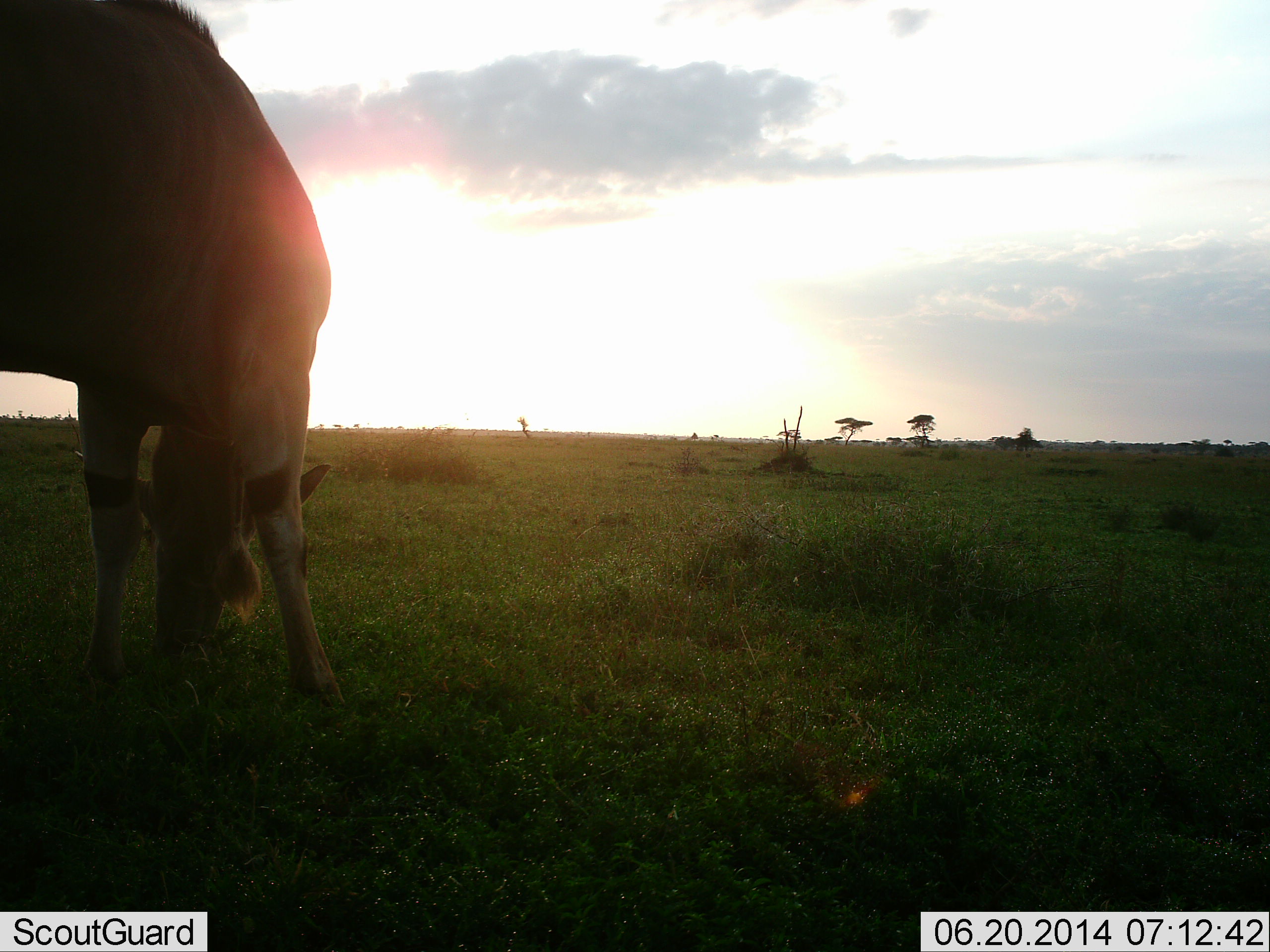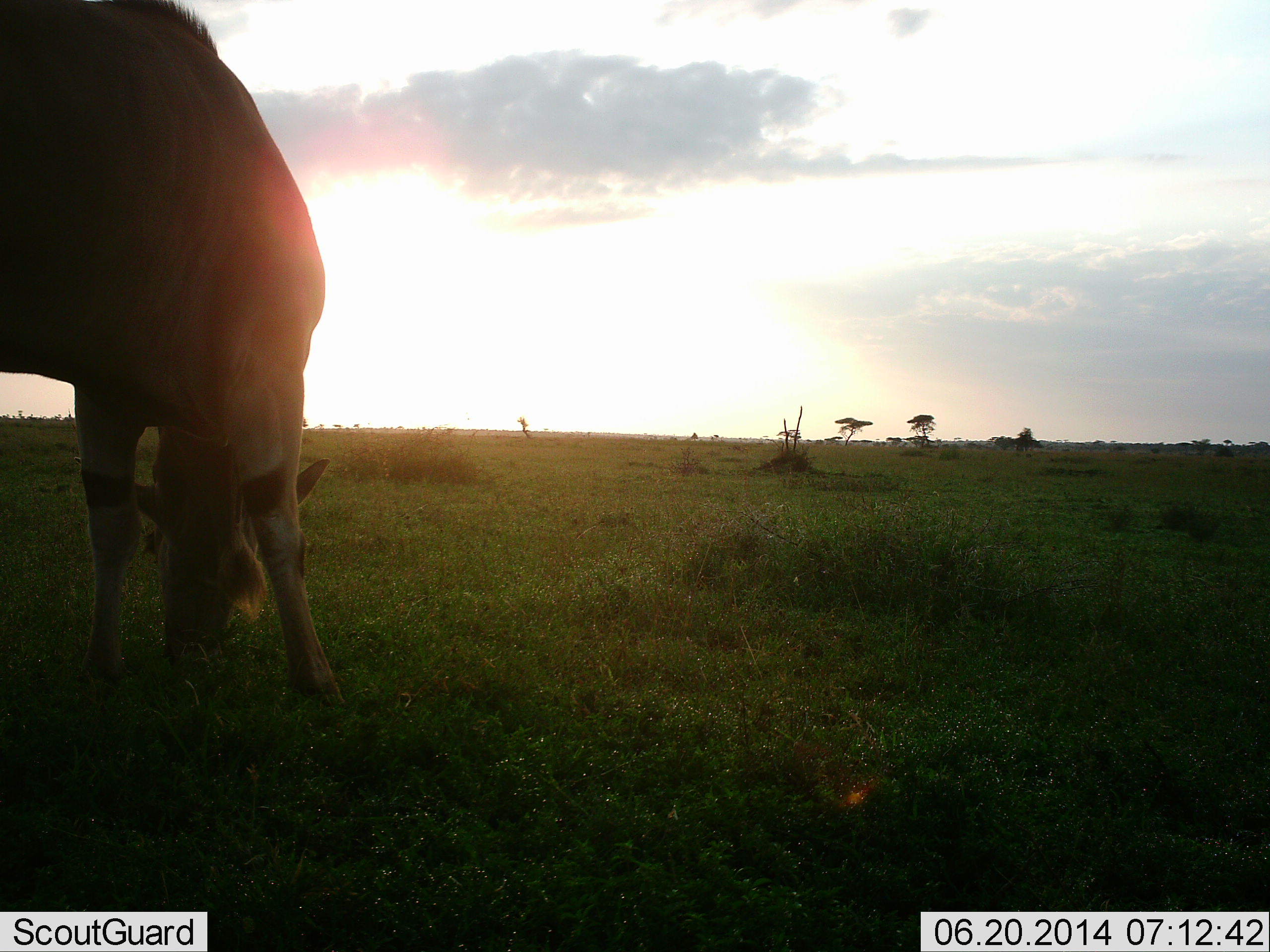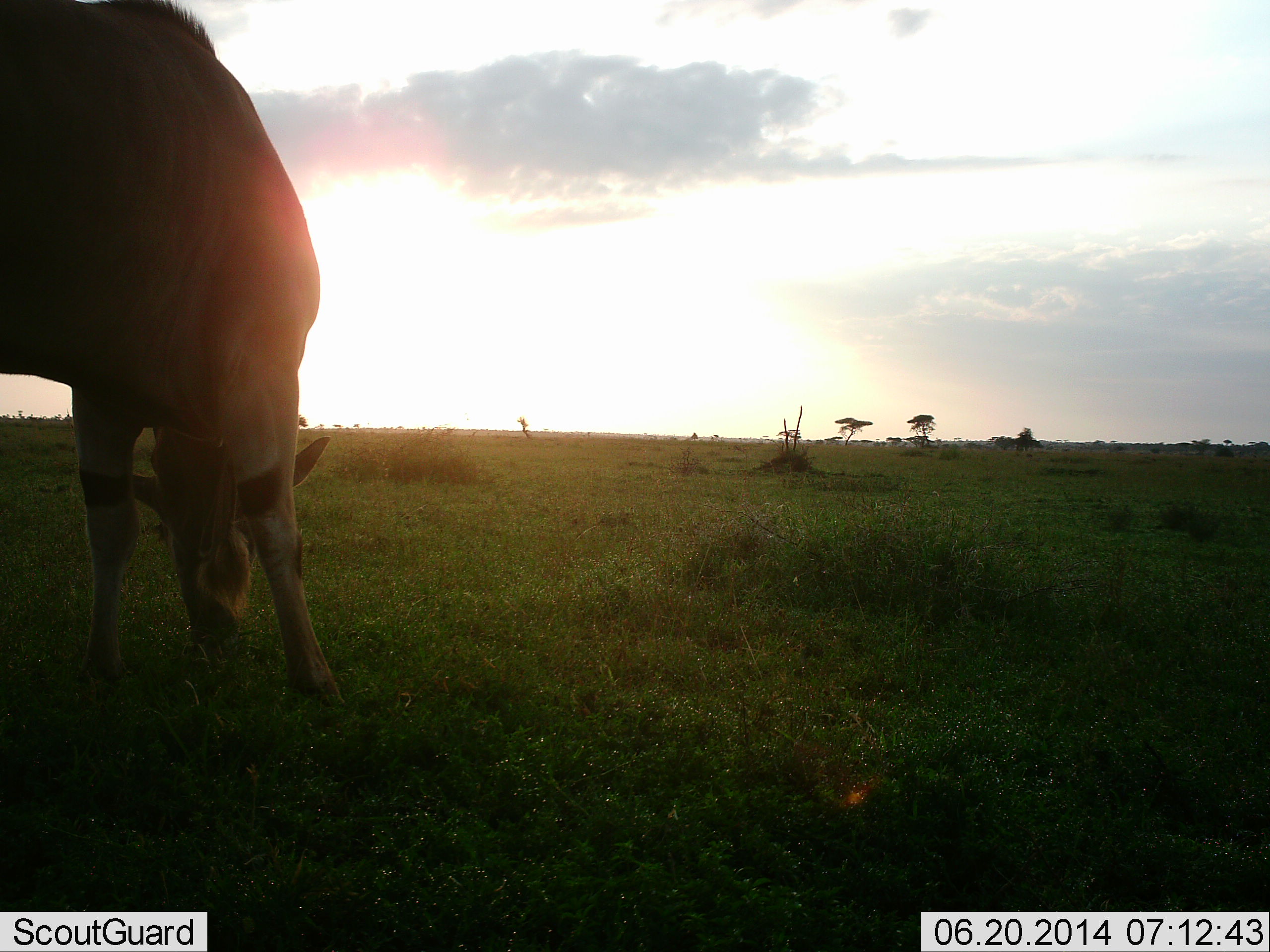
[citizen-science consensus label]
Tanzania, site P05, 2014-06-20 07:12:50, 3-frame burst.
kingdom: Animalia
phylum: Chordata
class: Mammalia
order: Artiodactyla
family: Bovidae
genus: Tragelaphus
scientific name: Tragelaphus oryx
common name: eland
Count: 1.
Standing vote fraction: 50%.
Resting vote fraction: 0%.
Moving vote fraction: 0%.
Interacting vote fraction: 0%.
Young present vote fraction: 0%.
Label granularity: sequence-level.